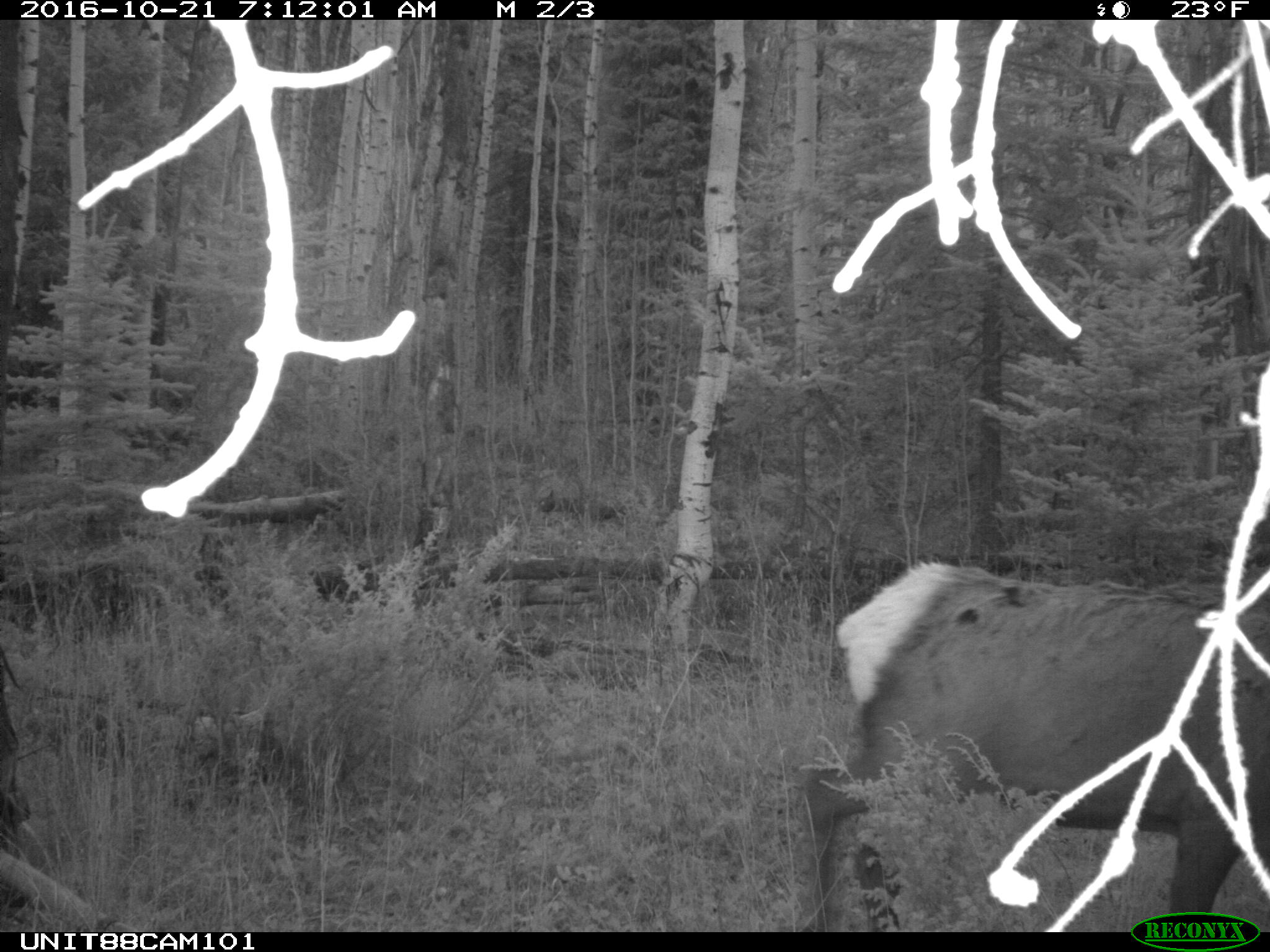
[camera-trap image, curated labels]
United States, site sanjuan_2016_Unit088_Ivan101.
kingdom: Animalia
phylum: Chordata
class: Mammalia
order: Artiodactyla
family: Cervidae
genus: Cervus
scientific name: Cervus elaphus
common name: red deer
Cervus elaphus (red deer).